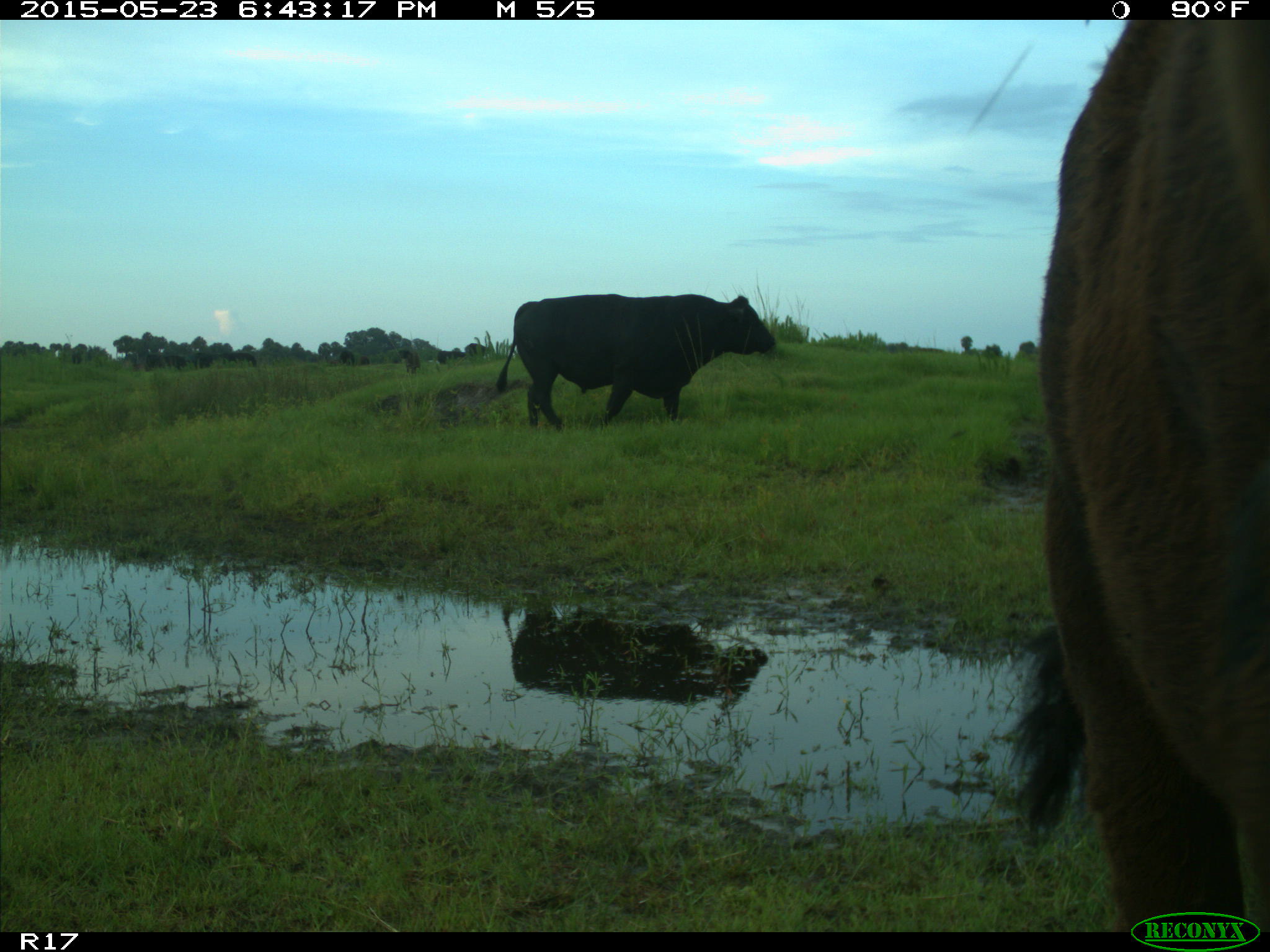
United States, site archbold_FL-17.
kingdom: Animalia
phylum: Chordata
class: Mammalia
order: Artiodactyla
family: Bovidae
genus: Bos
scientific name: Bos taurus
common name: domestic cow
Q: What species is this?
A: Bos taurus (domestic cow).